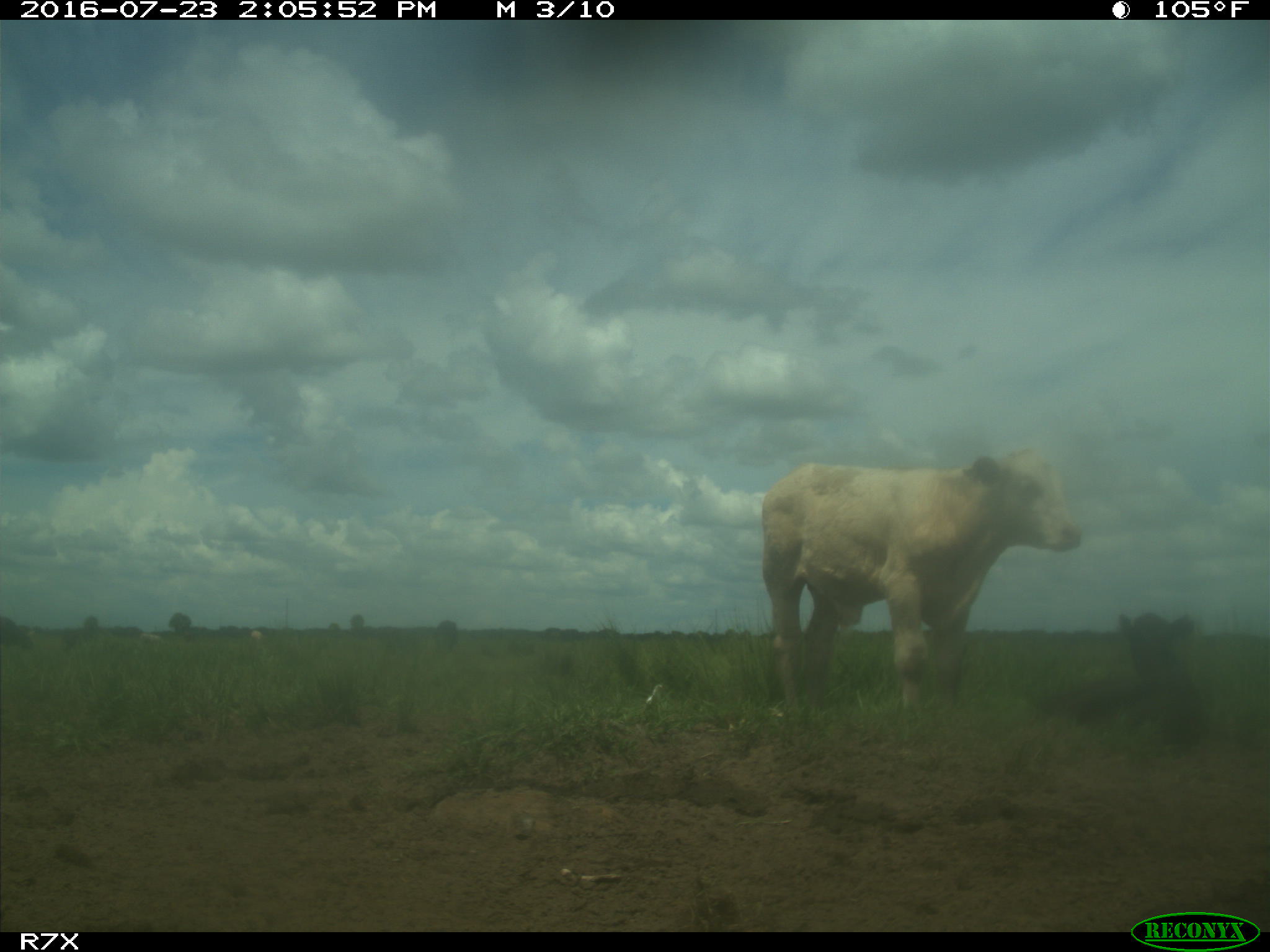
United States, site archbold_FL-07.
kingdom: Animalia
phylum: Chordata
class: Mammalia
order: Artiodactyla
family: Bovidae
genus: Bos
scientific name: Bos taurus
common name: domestic cow